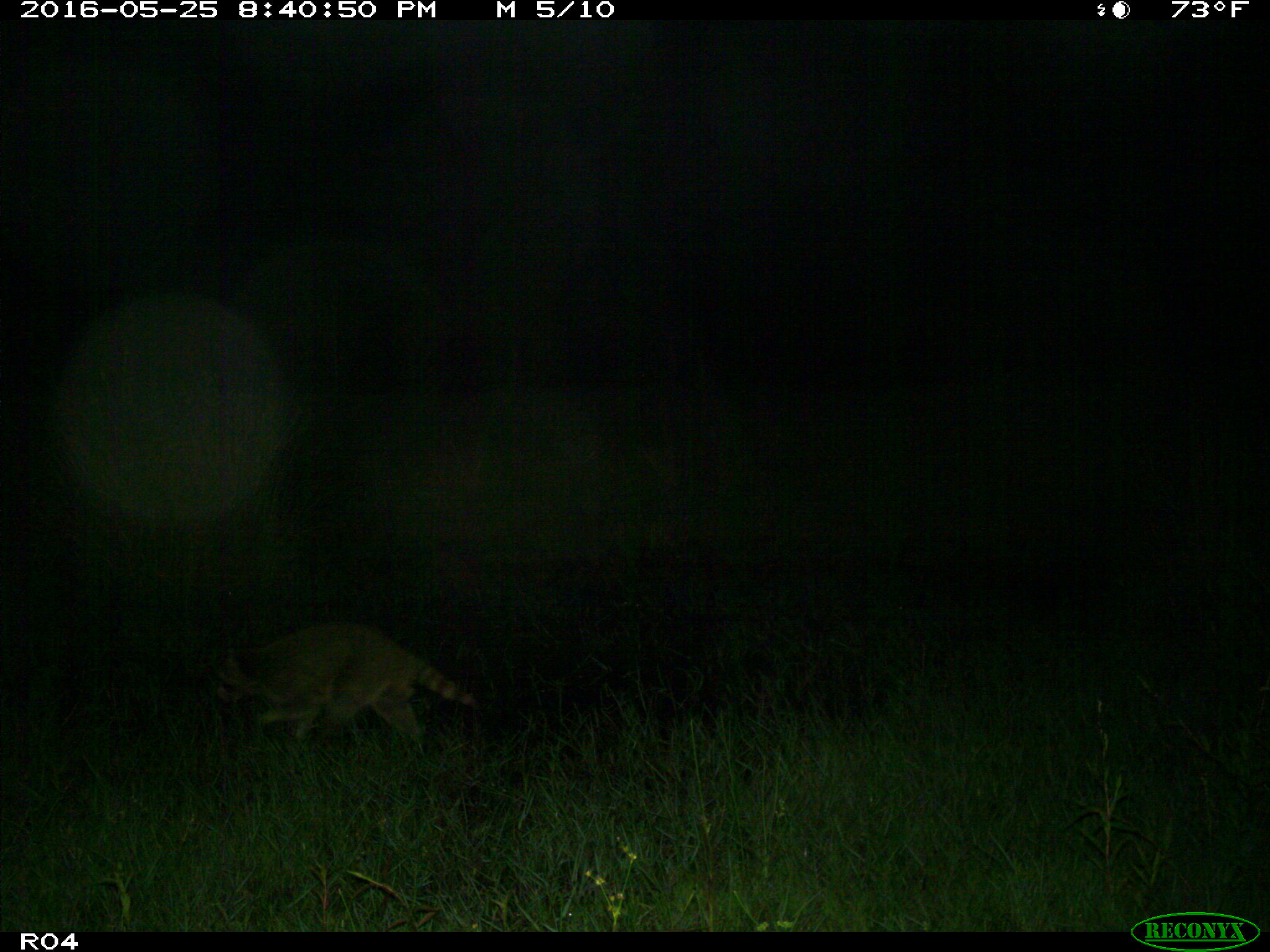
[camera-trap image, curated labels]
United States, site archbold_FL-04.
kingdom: Animalia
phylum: Chordata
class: Mammalia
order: Carnivora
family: Procyonidae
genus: Procyon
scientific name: Procyon lotor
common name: common raccoon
Procyon lotor (common raccoon).